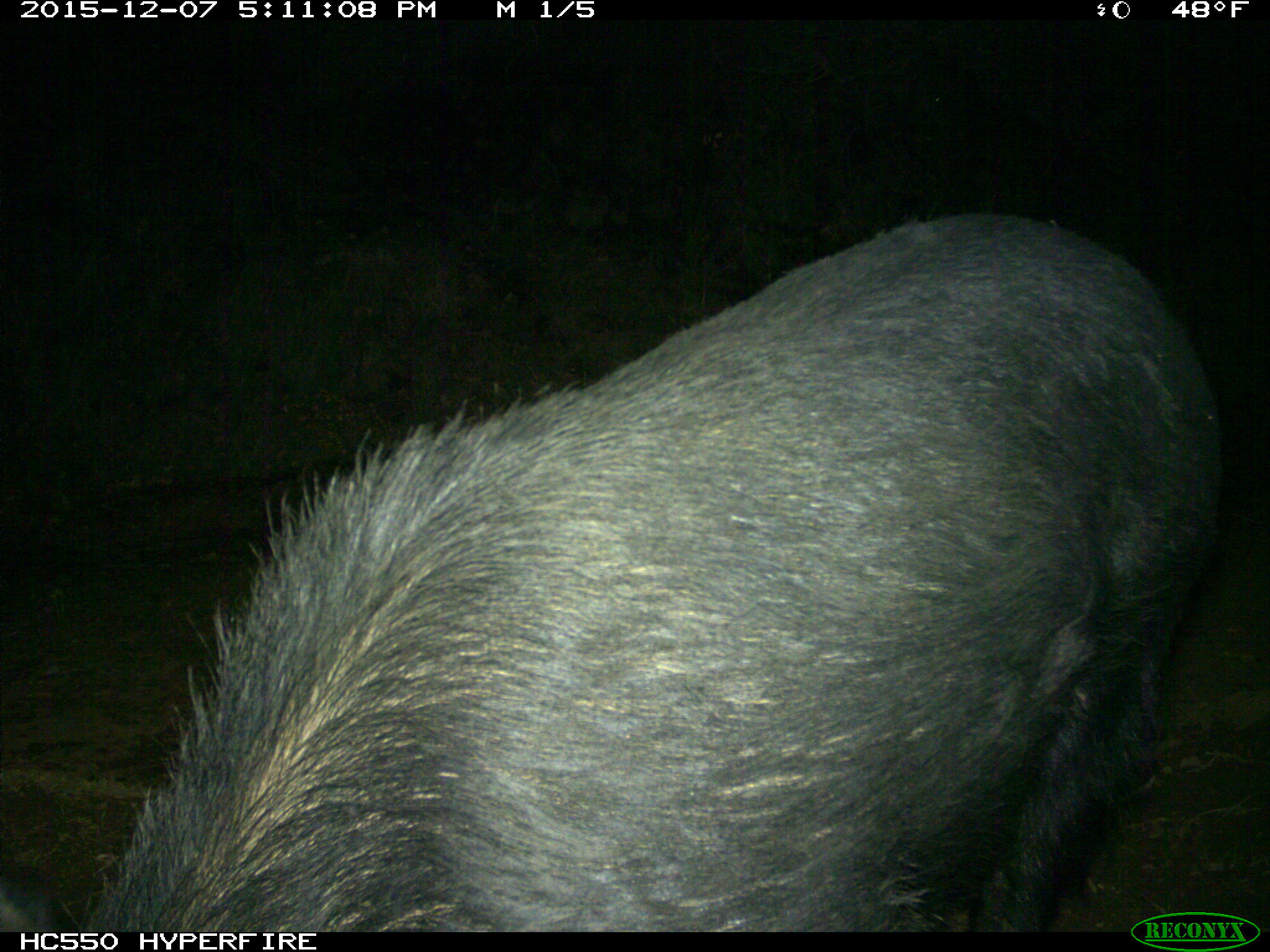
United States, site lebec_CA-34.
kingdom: Animalia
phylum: Chordata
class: Mammalia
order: Artiodactyla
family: Suidae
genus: Sus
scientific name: Sus scrofa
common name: wild boar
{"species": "Sus scrofa (wild boar)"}